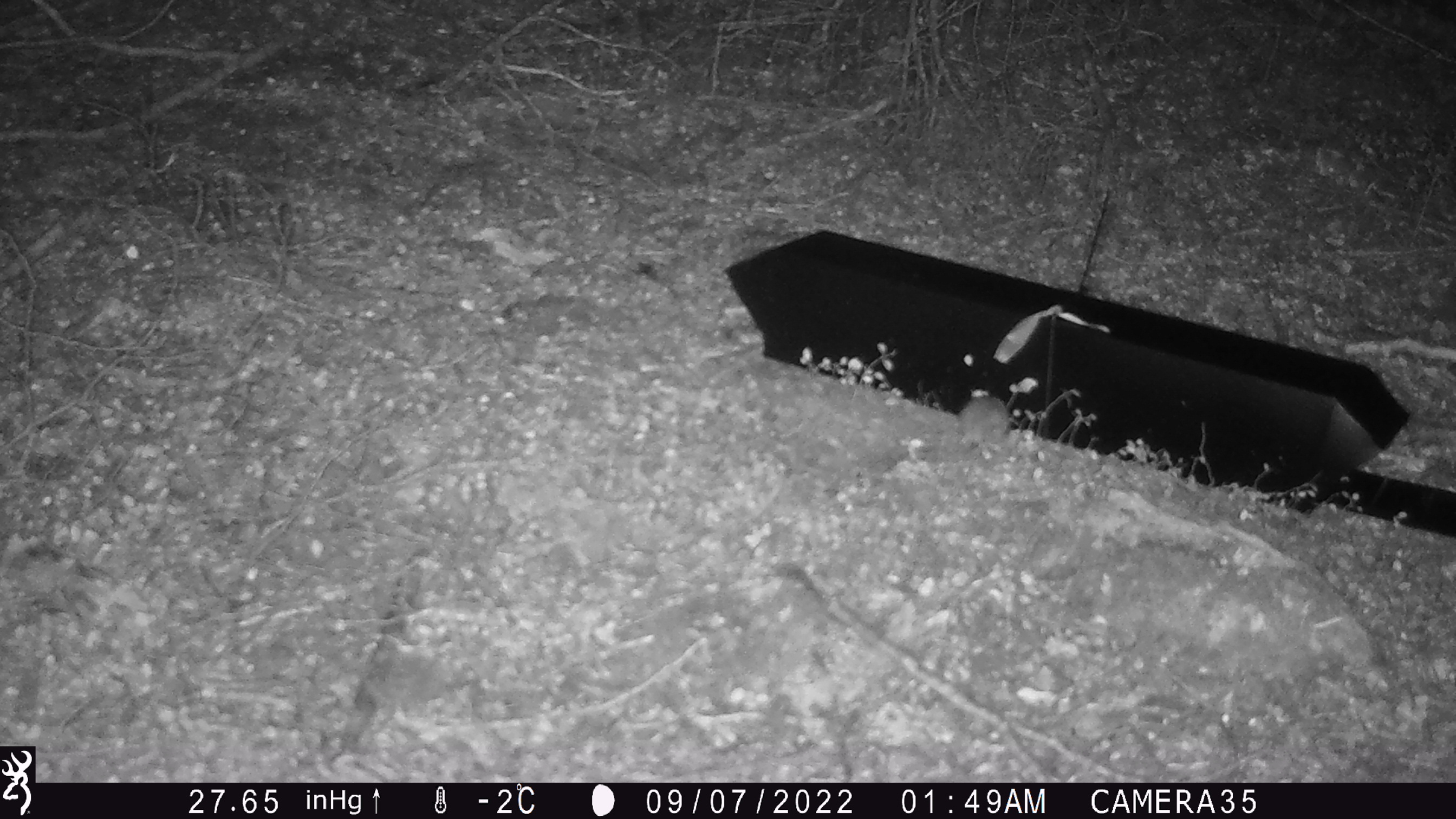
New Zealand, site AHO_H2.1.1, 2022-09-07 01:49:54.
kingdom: Animalia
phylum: Chordata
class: Mammalia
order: Rodentia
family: Muridae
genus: Mus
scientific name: Mus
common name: mouse